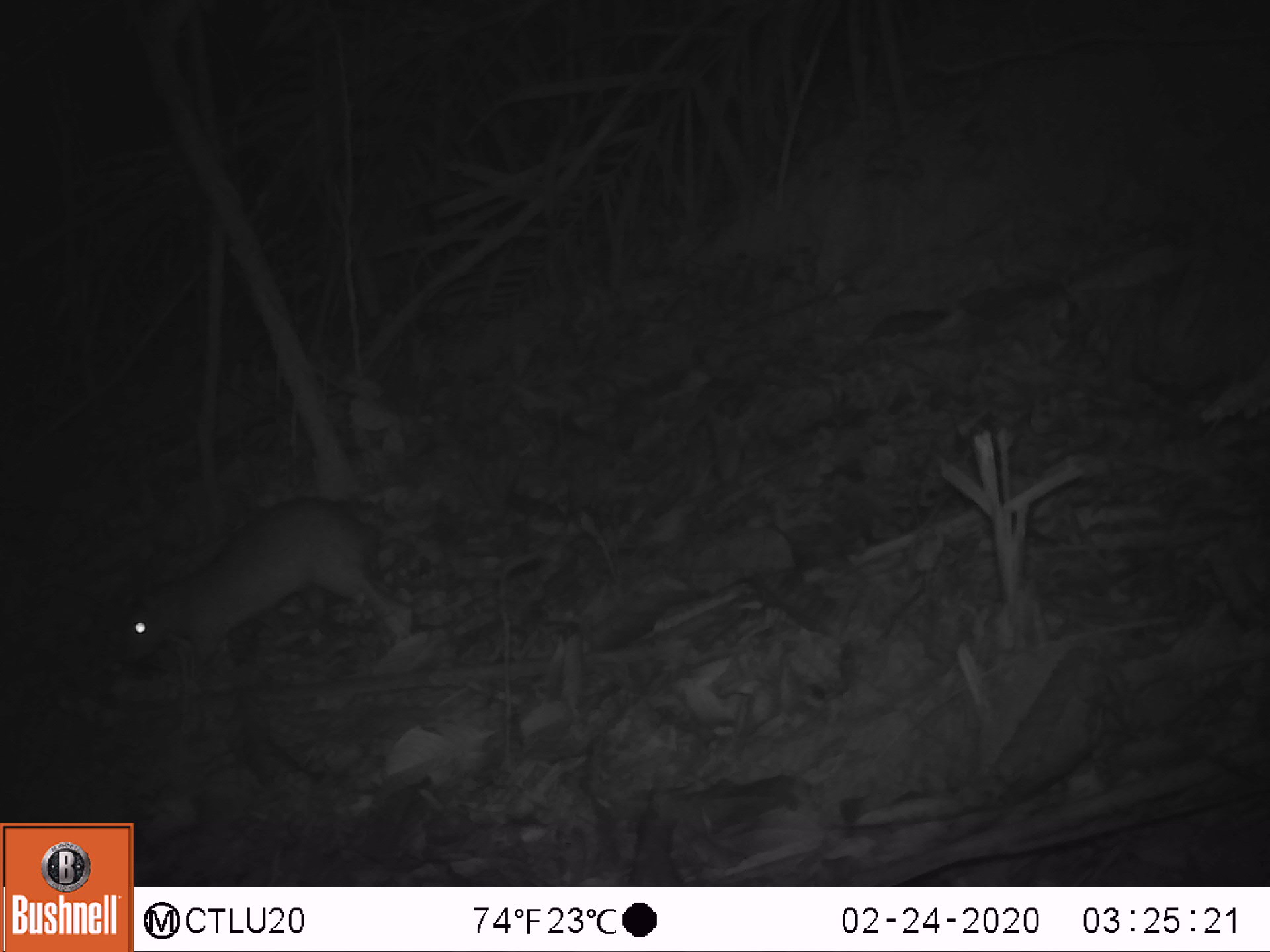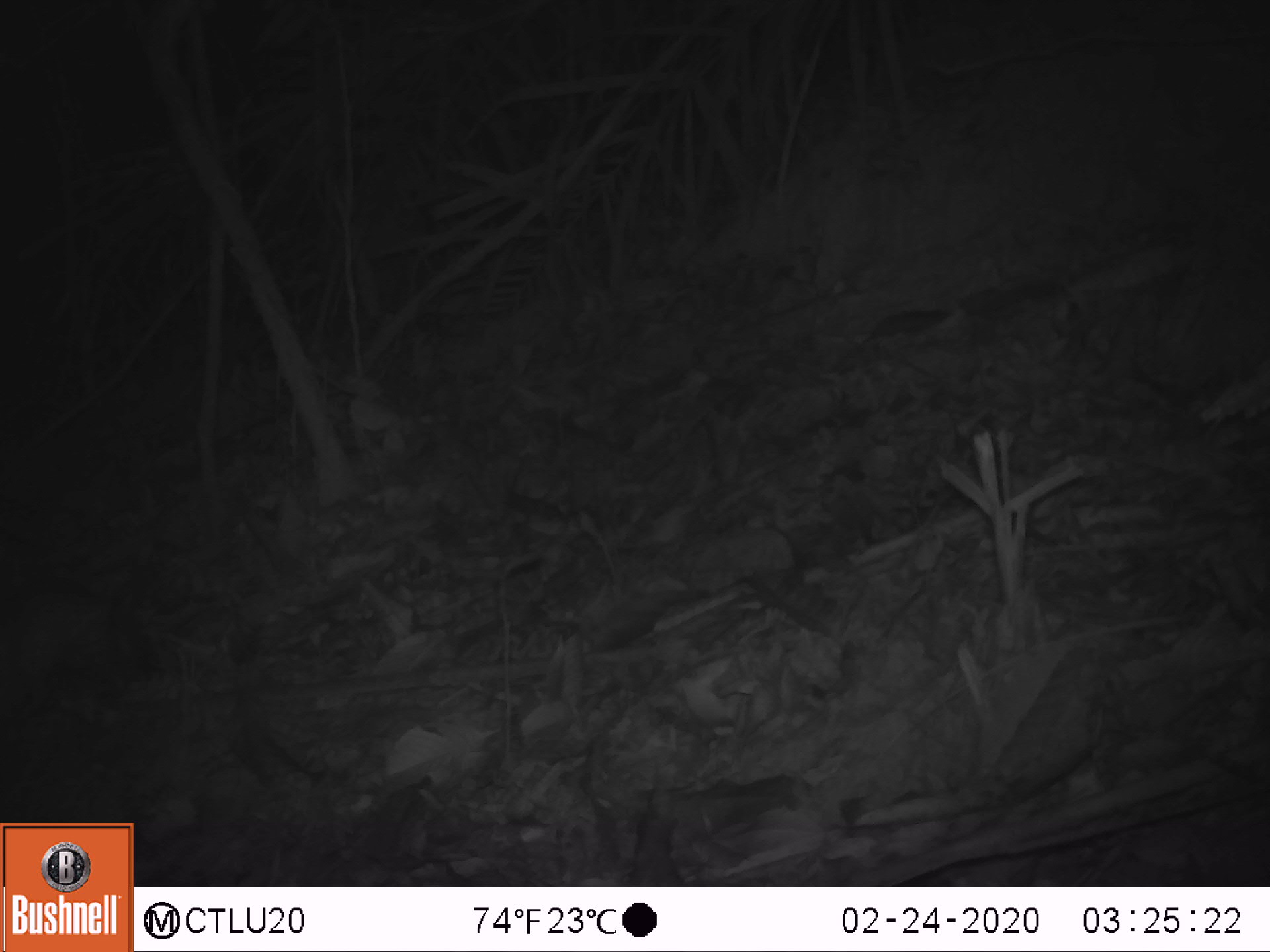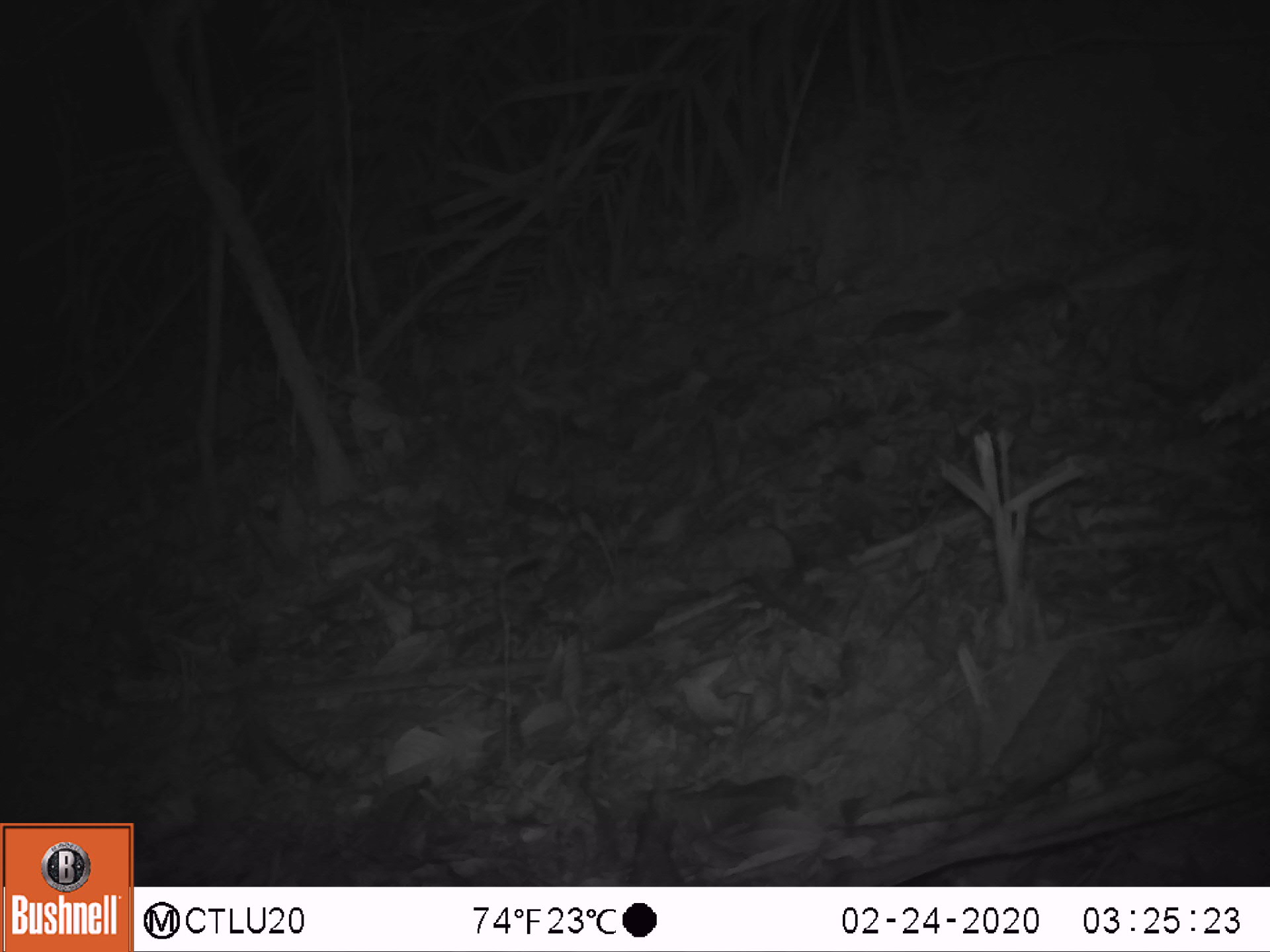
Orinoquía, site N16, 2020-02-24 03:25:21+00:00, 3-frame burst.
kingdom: Animalia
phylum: Chordata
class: Mammalia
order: Rodentia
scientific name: Rodentia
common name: rodent